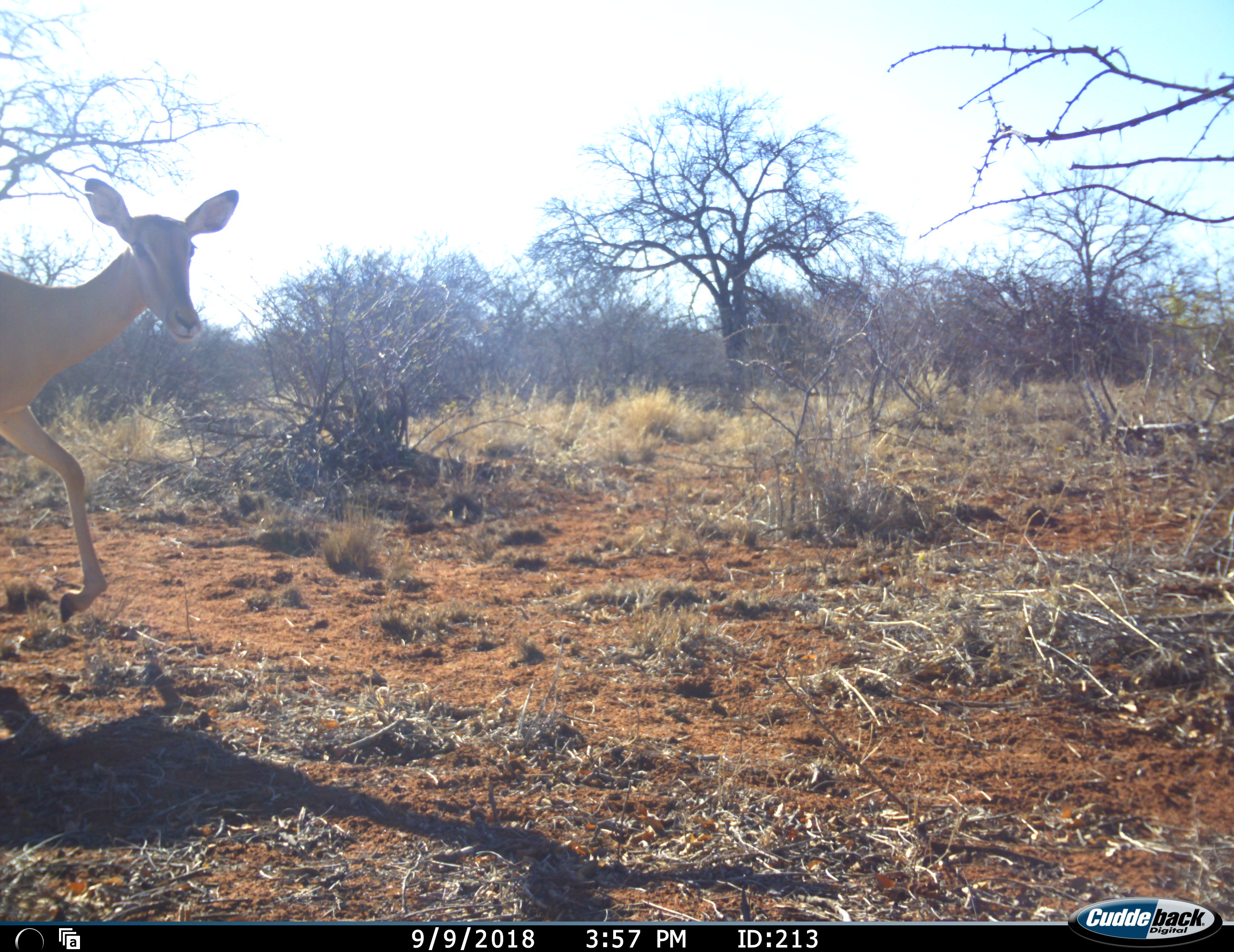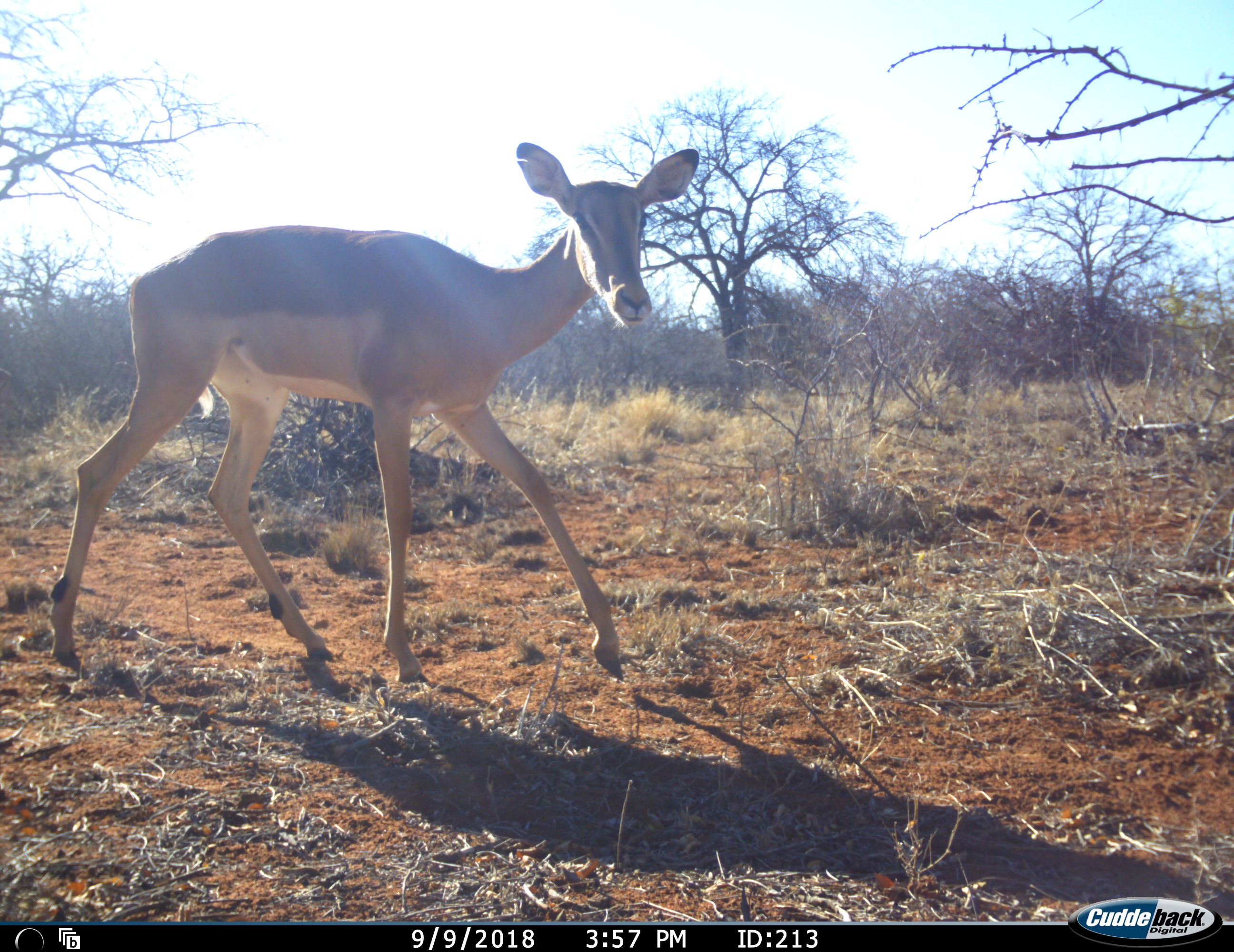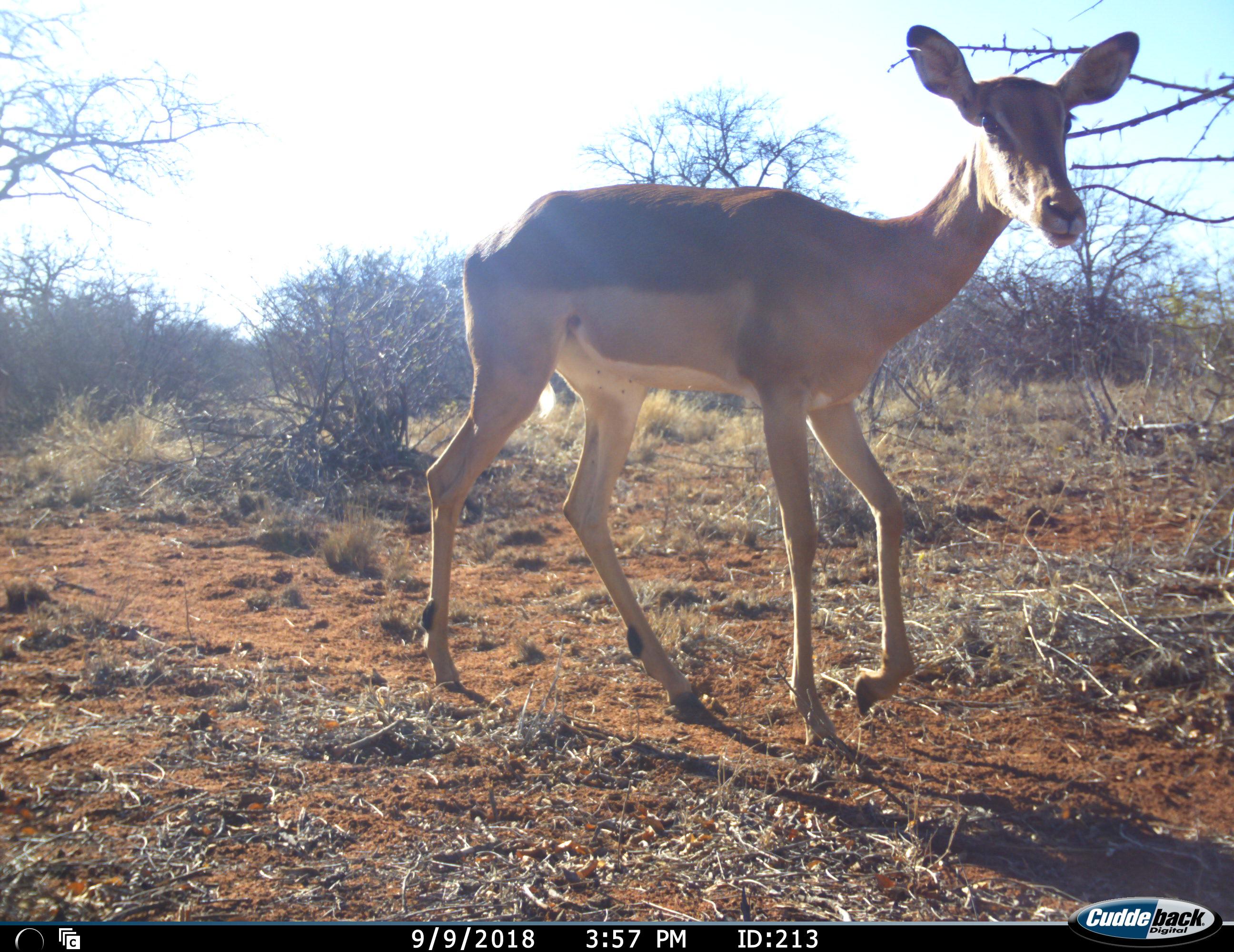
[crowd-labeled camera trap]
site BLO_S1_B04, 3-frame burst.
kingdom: Animalia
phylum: Chordata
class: Mammalia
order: Artiodactyla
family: Bovidae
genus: Aepyceros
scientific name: Aepyceros melampus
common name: impala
Impala (Aepyceros melampus), count 1. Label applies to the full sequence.